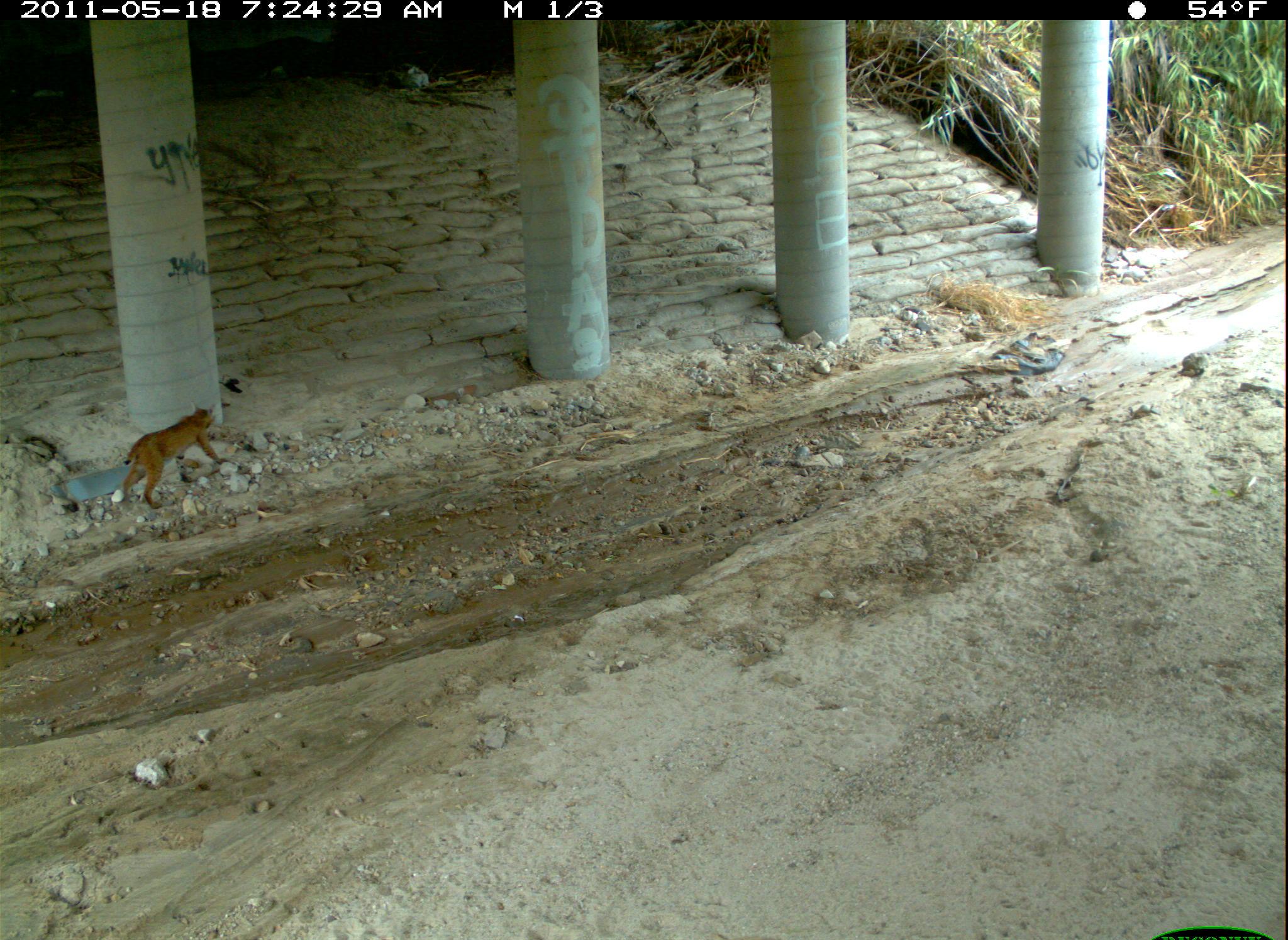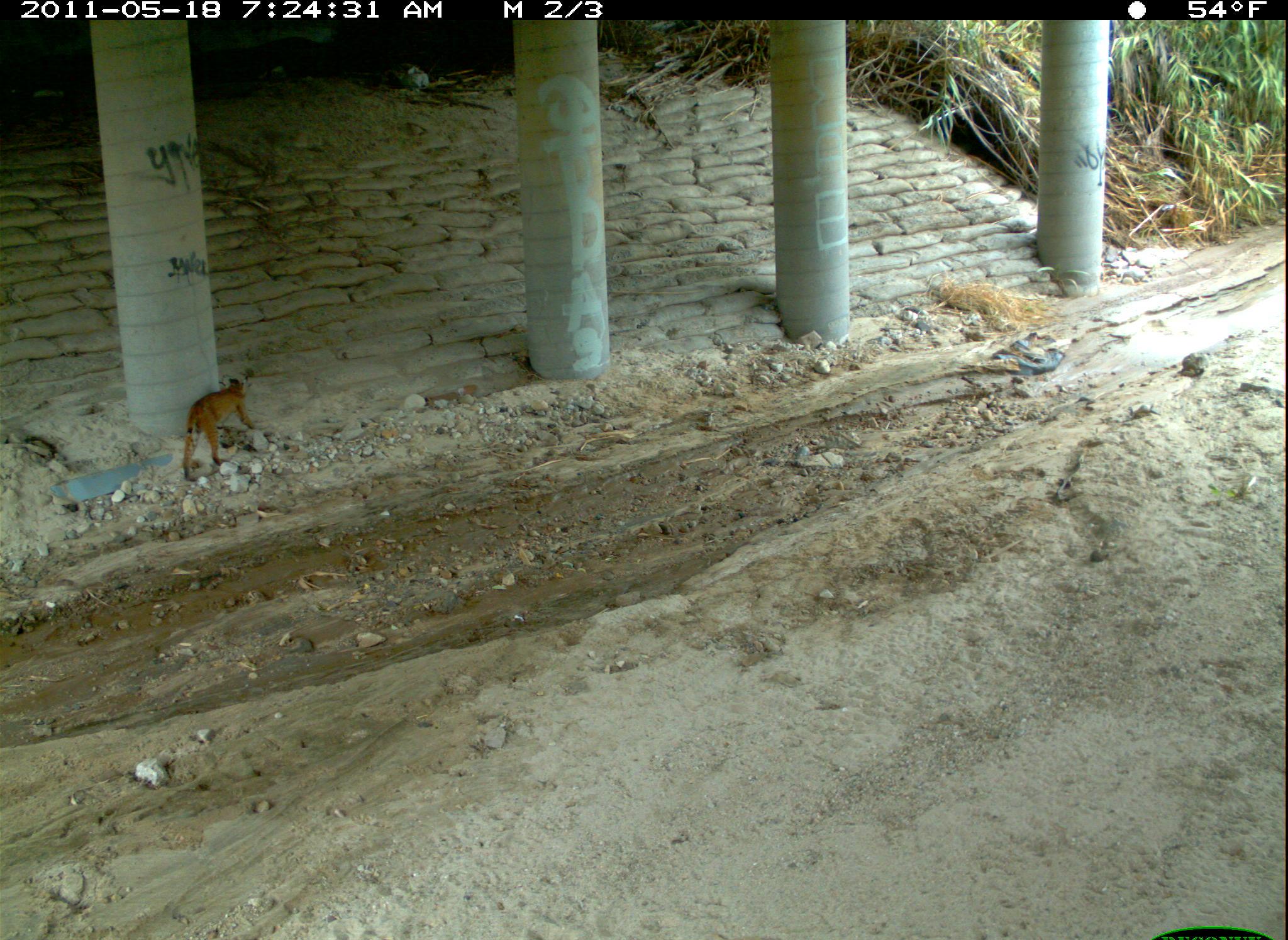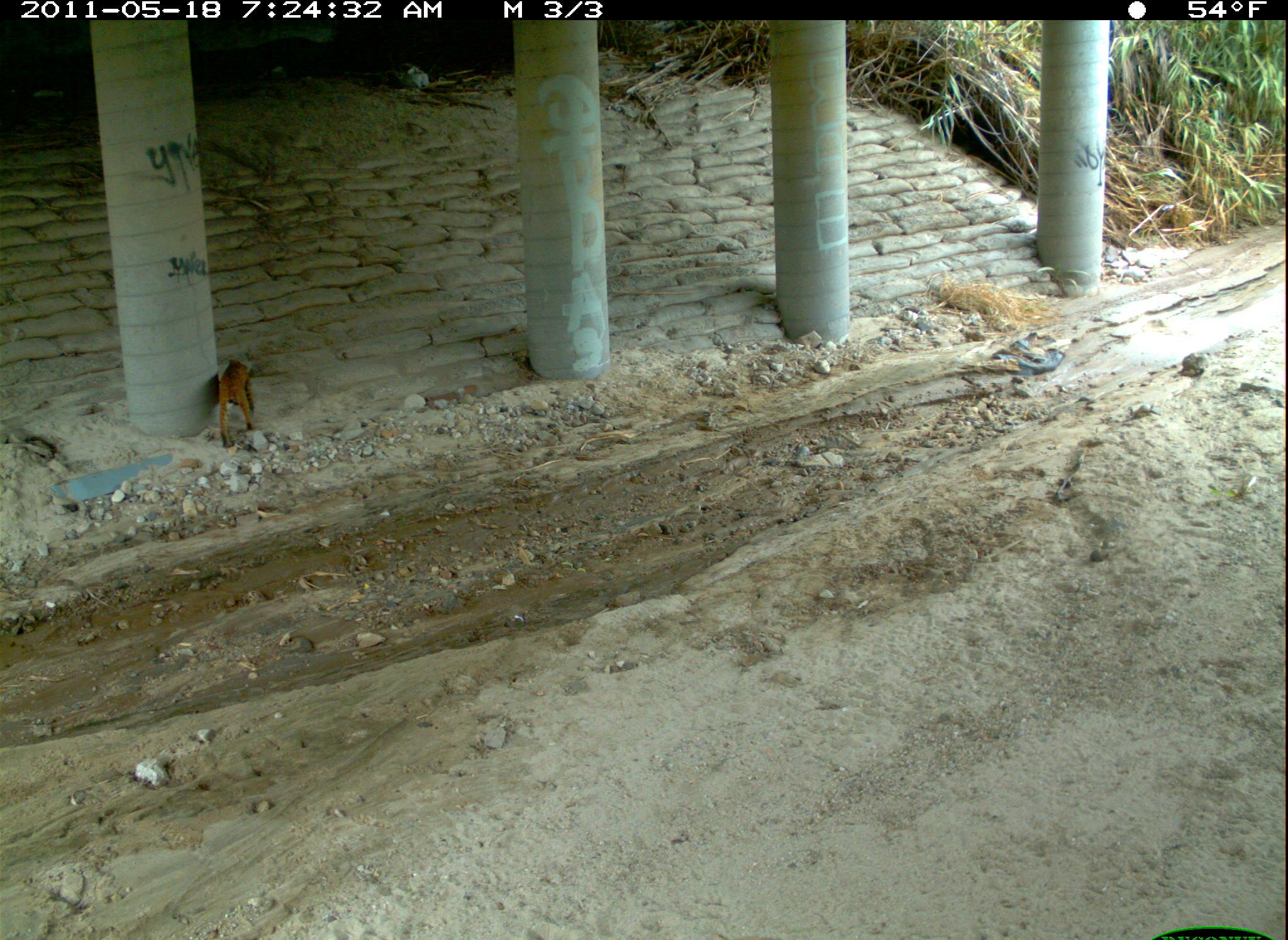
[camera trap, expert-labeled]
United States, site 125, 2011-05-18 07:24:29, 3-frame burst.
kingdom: Animalia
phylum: Chordata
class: Mammalia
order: Carnivora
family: Felidae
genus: Lynx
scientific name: Lynx rufus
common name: bobcat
Bobcat (Lynx rufus).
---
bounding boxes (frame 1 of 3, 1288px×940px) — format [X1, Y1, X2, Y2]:
bobcat: [118, 397, 230, 512]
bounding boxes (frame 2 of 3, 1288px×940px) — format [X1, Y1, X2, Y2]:
bobcat: [177, 370, 266, 488]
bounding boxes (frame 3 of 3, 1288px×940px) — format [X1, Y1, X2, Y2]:
bobcat: [213, 353, 261, 453]